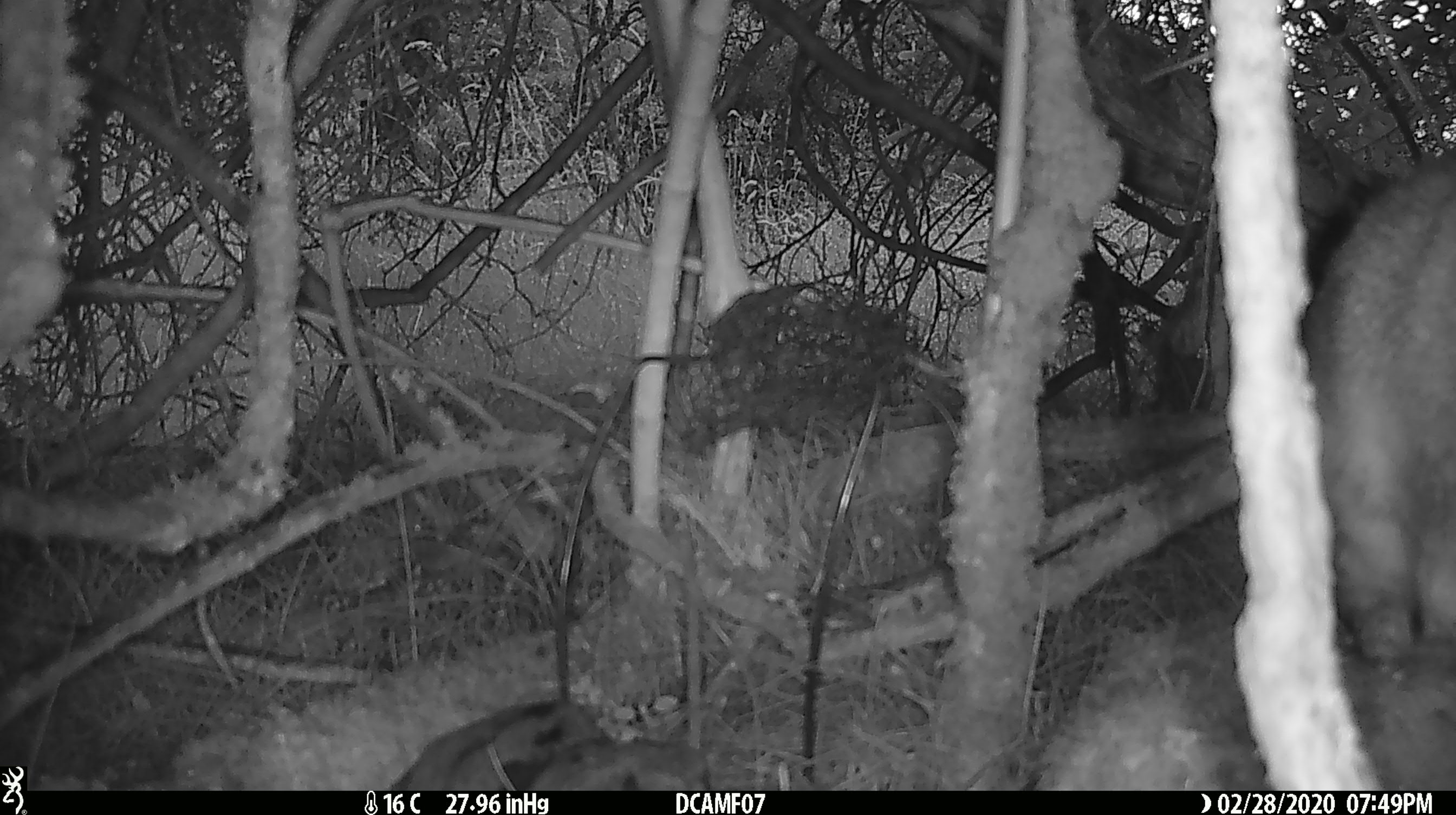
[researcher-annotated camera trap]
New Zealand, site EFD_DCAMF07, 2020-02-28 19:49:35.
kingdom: Animalia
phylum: Chordata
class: Mammalia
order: Lagomorpha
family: Leporidae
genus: Oryctolagus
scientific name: Oryctolagus cuniculus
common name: european rabbit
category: rabbit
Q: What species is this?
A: Rabbit (european rabbit) (Oryctolagus cuniculus).